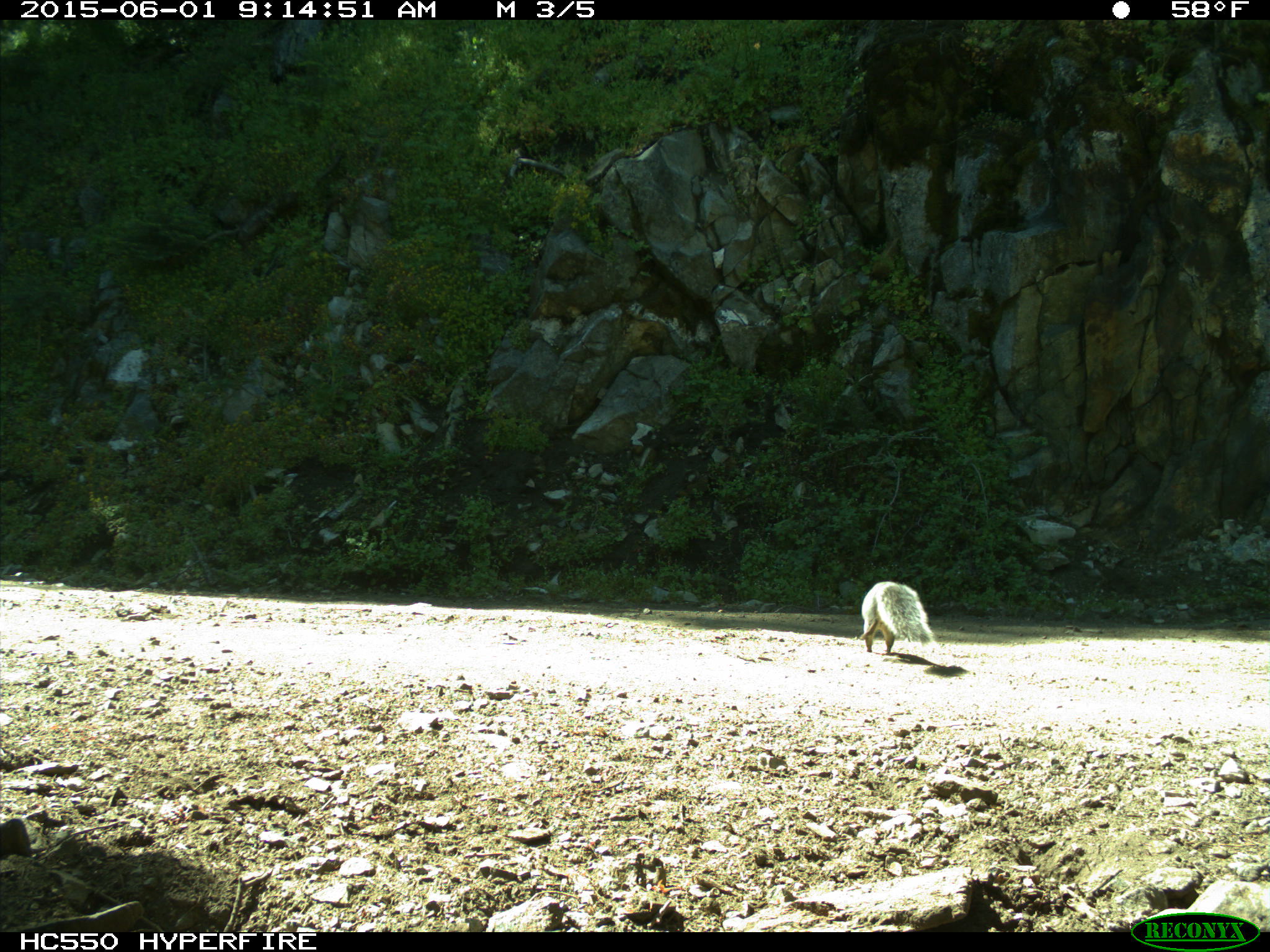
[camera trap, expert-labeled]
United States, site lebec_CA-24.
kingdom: Animalia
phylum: Chordata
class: Mammalia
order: Rodentia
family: Sciuridae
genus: Sciurus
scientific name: Sciurus carolinensis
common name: eastern gray squirrel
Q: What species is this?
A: Sciurus carolinensis (eastern gray squirrel).